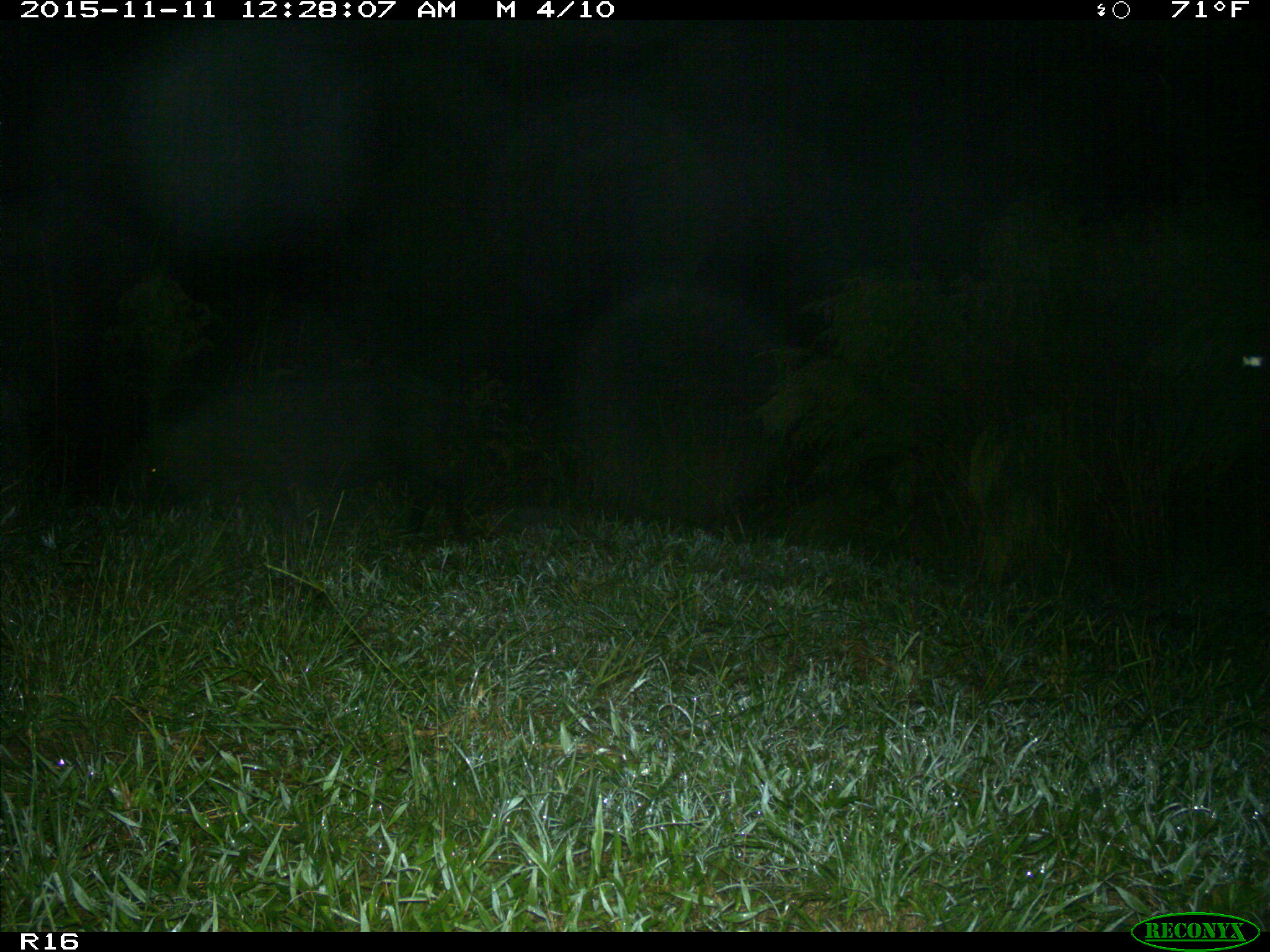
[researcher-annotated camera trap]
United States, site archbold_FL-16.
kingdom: Animalia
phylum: Chordata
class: Mammalia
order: Artiodactyla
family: Suidae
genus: Sus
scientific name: Sus scrofa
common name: wild boar